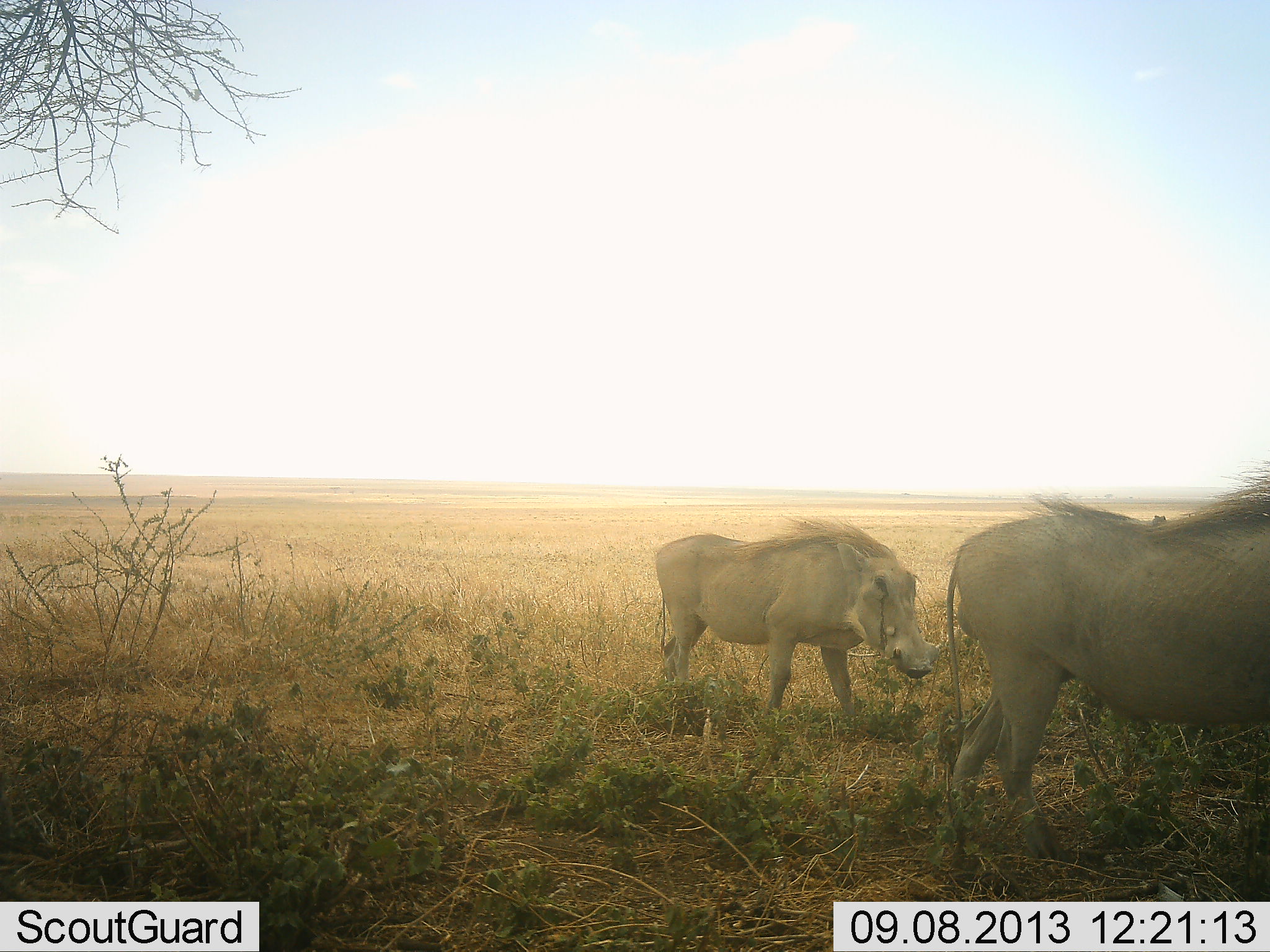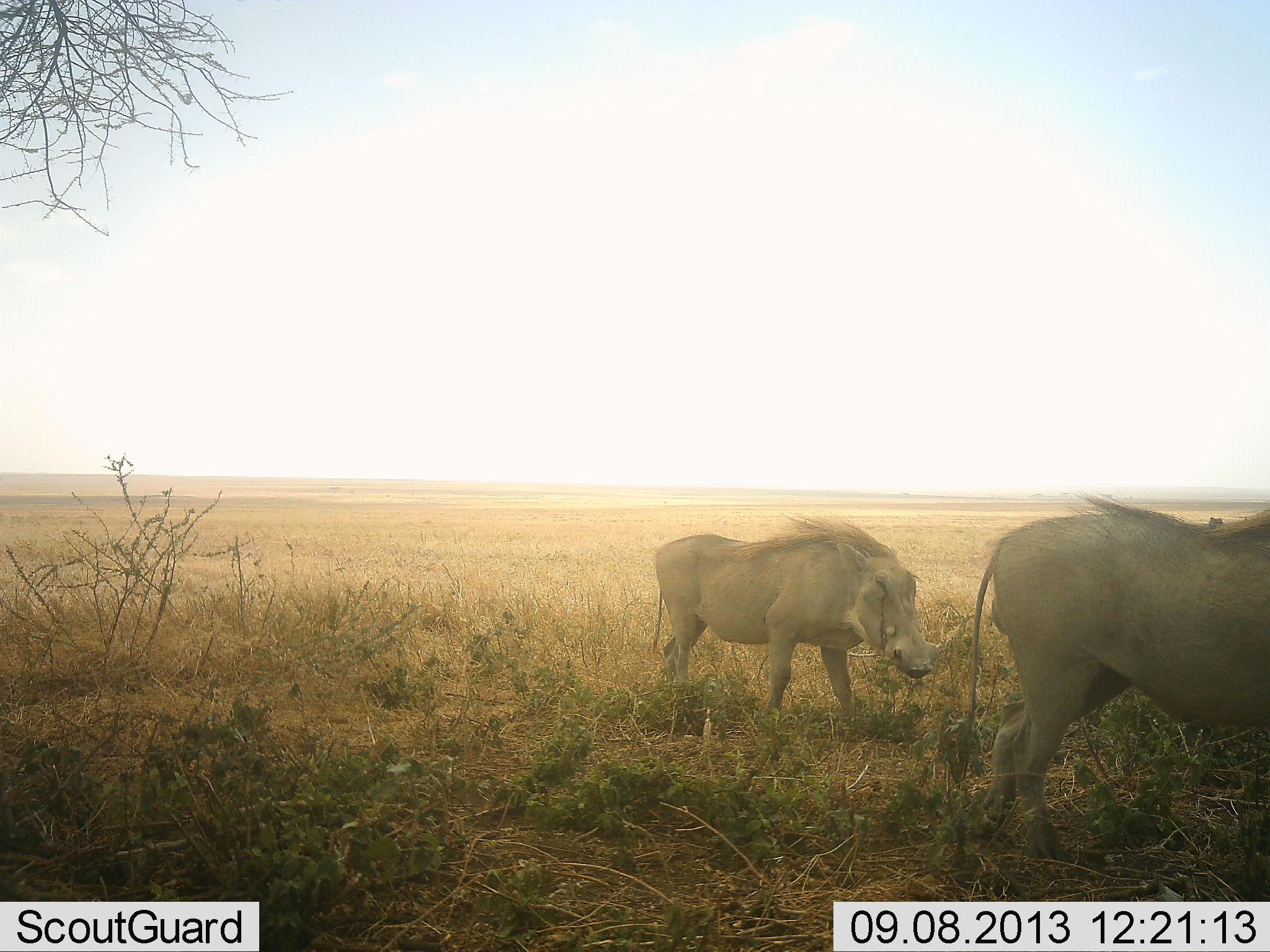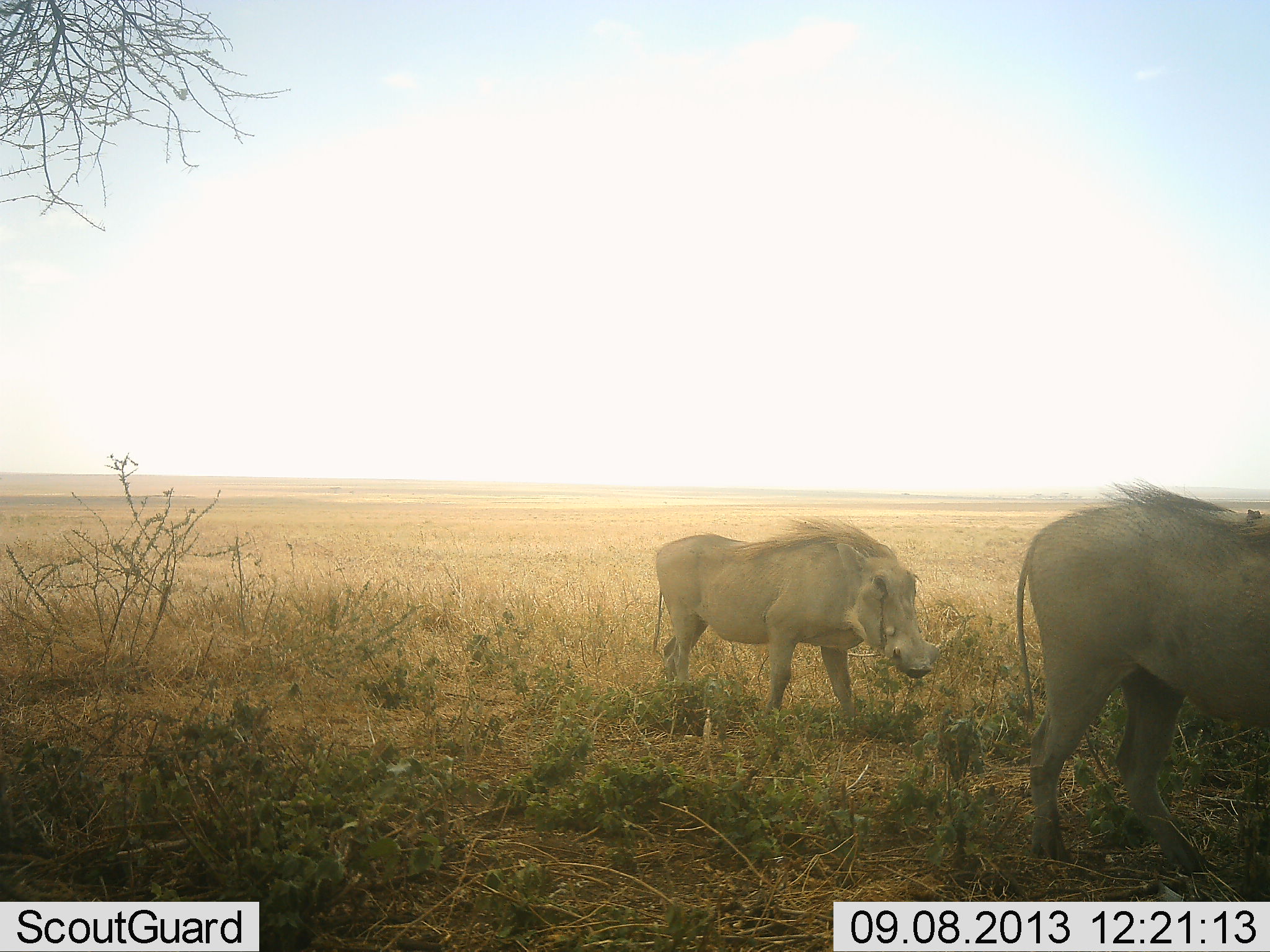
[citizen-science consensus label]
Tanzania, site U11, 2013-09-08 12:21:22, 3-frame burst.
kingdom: Animalia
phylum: Chordata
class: Mammalia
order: Artiodactyla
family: Suidae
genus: Phacochoerus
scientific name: Phacochoerus africanus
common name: warthog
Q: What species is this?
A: Warthog (Phacochoerus africanus).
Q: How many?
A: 2.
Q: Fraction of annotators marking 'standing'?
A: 75%.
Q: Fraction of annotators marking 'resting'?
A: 4%.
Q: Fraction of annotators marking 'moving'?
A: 75%.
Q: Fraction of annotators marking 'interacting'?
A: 0%.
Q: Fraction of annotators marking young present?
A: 0%.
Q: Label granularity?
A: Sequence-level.